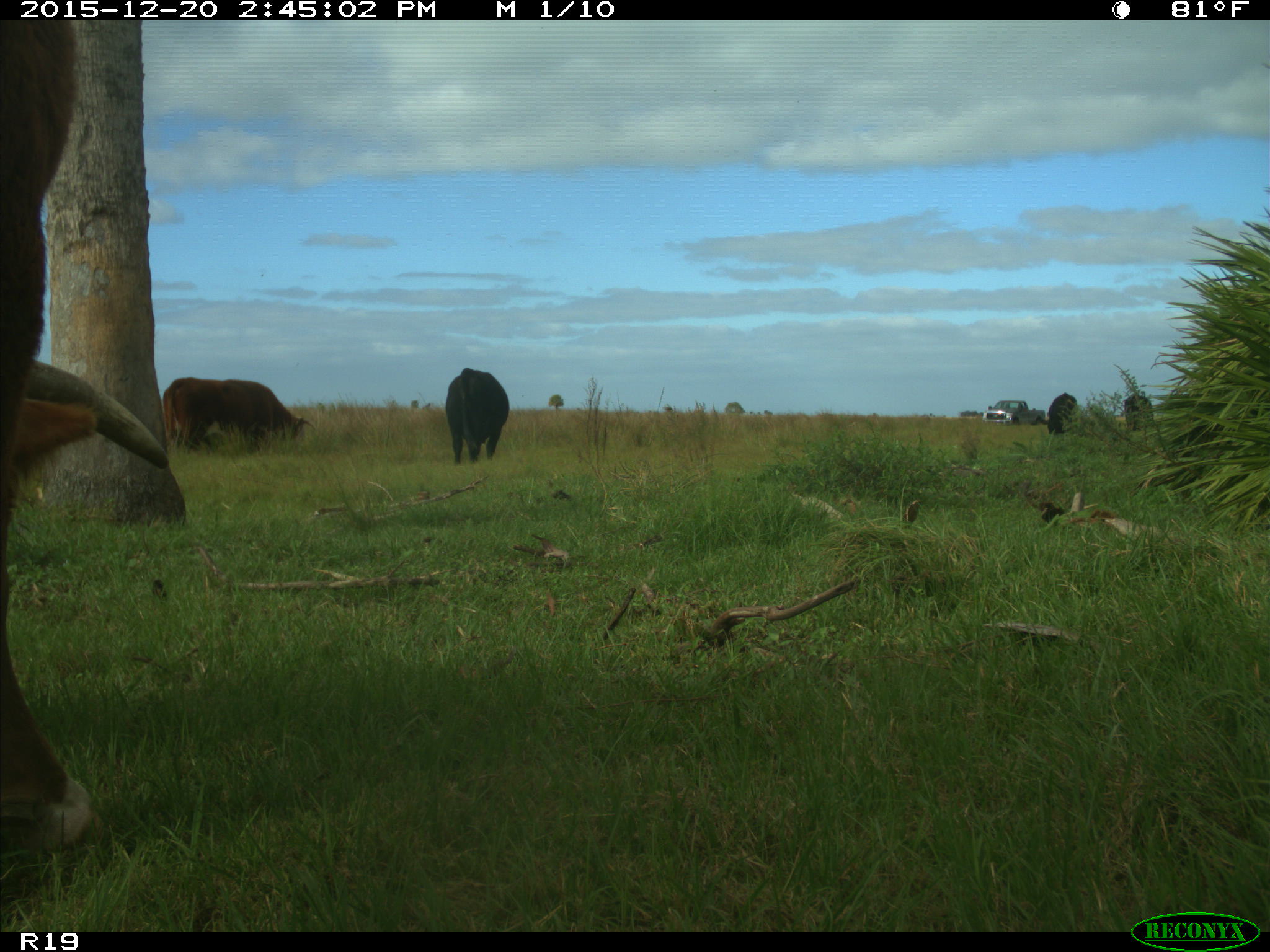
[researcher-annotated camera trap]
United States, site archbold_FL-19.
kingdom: Animalia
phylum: Chordata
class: Mammalia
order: Artiodactyla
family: Bovidae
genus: Bos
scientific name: Bos taurus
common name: domestic cow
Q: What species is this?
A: Bos taurus (domestic cow).